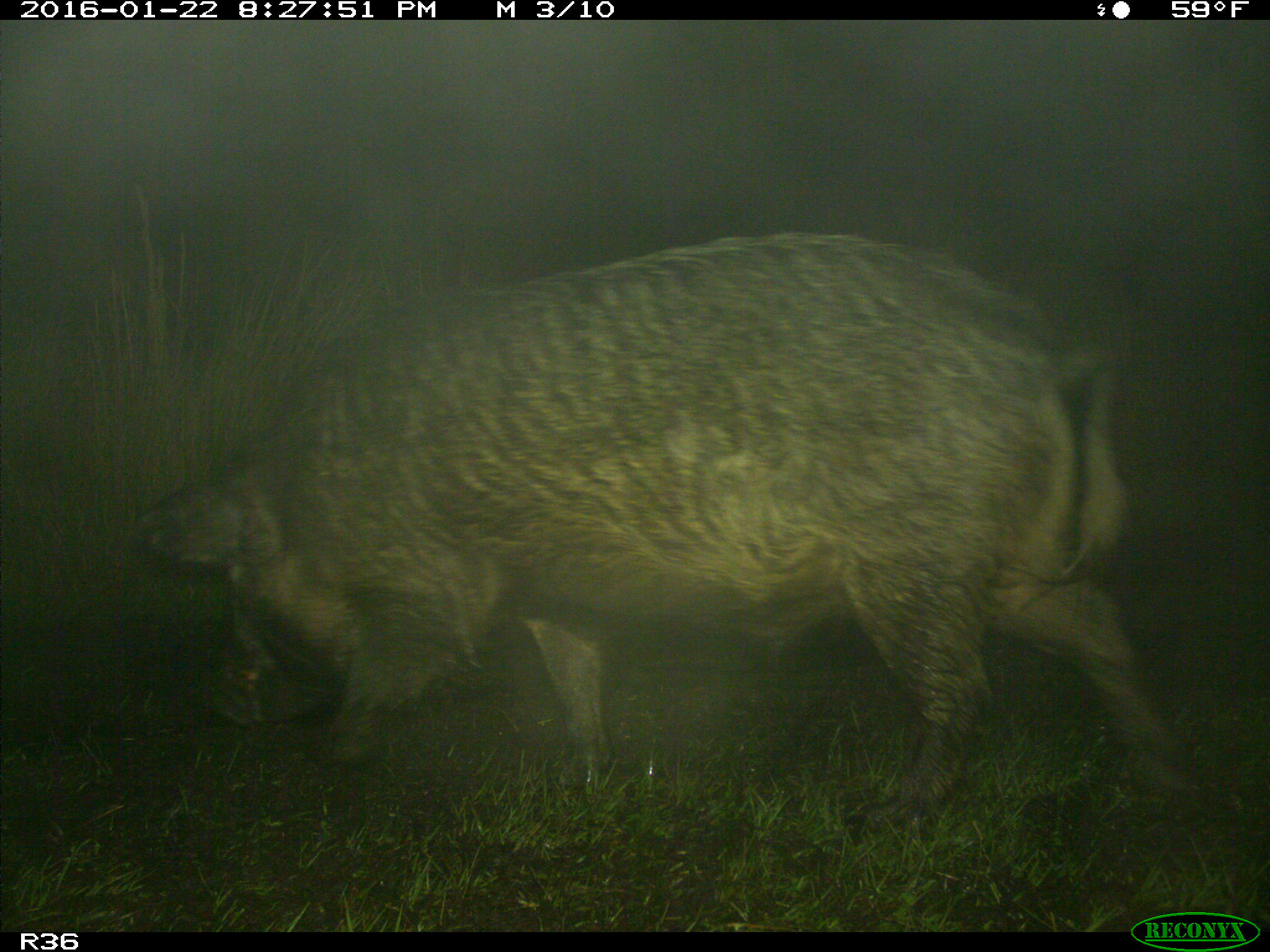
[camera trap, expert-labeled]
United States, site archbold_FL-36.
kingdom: Animalia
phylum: Chordata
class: Mammalia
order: Artiodactyla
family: Suidae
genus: Sus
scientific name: Sus scrofa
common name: wild boar